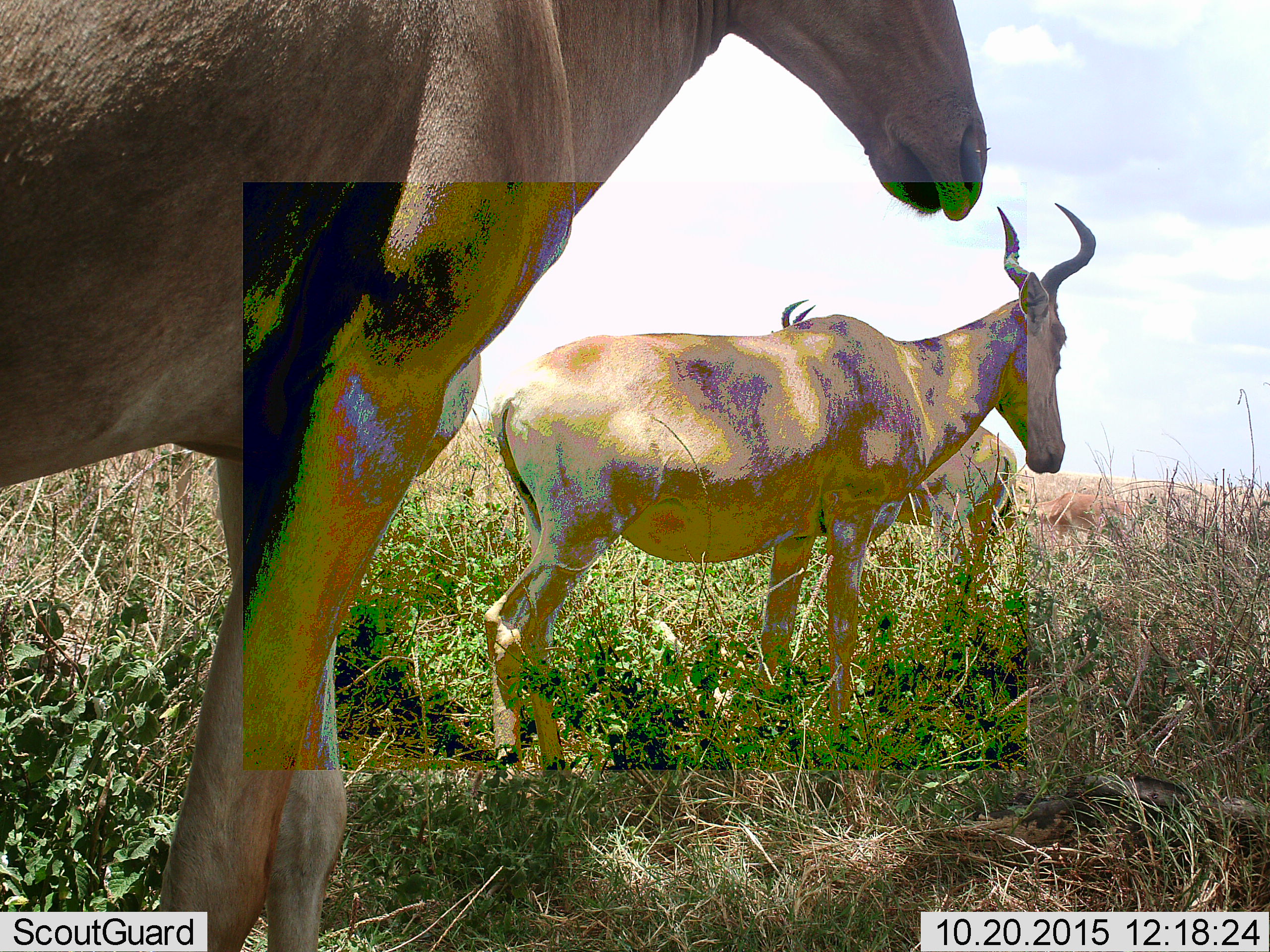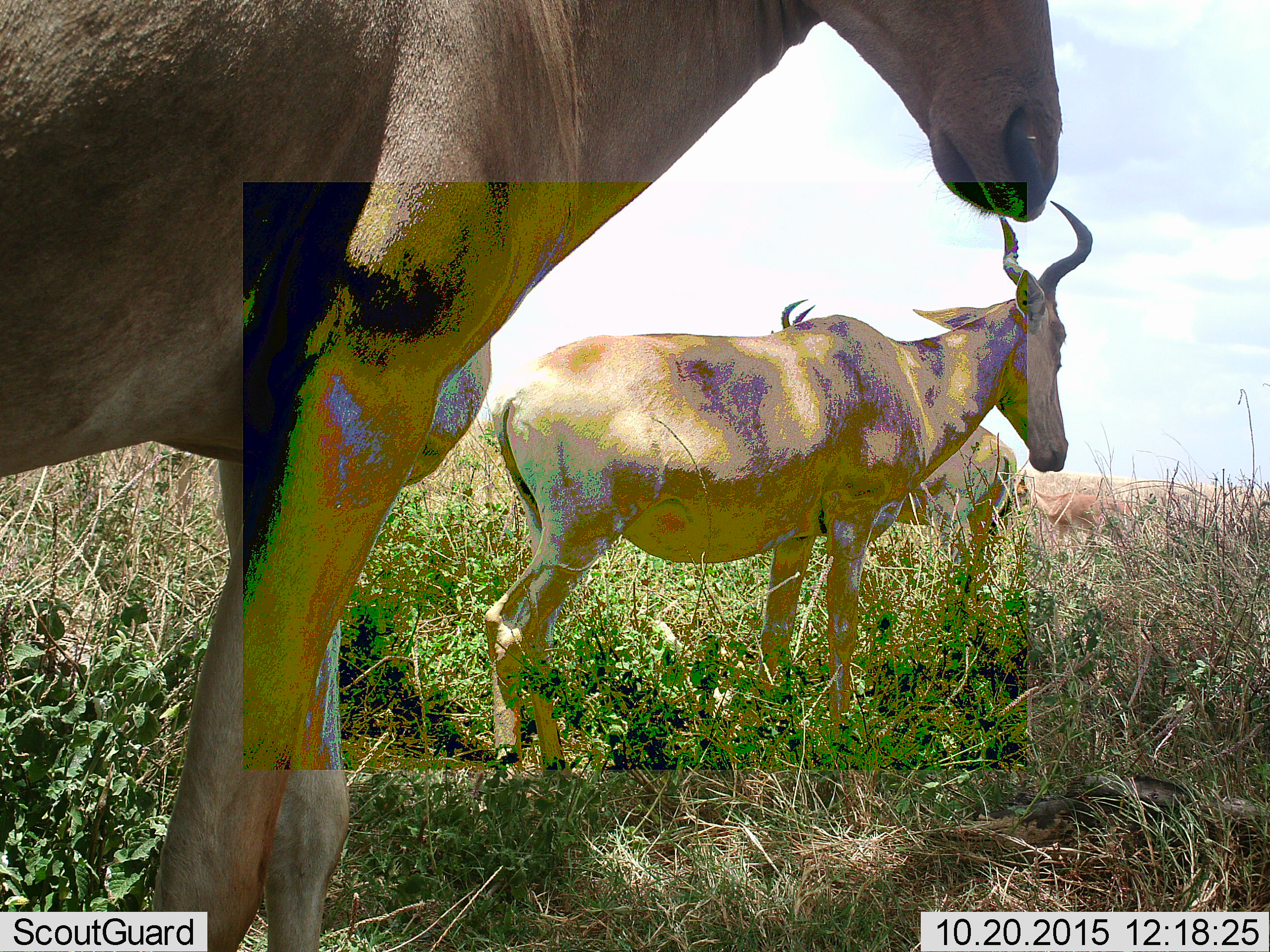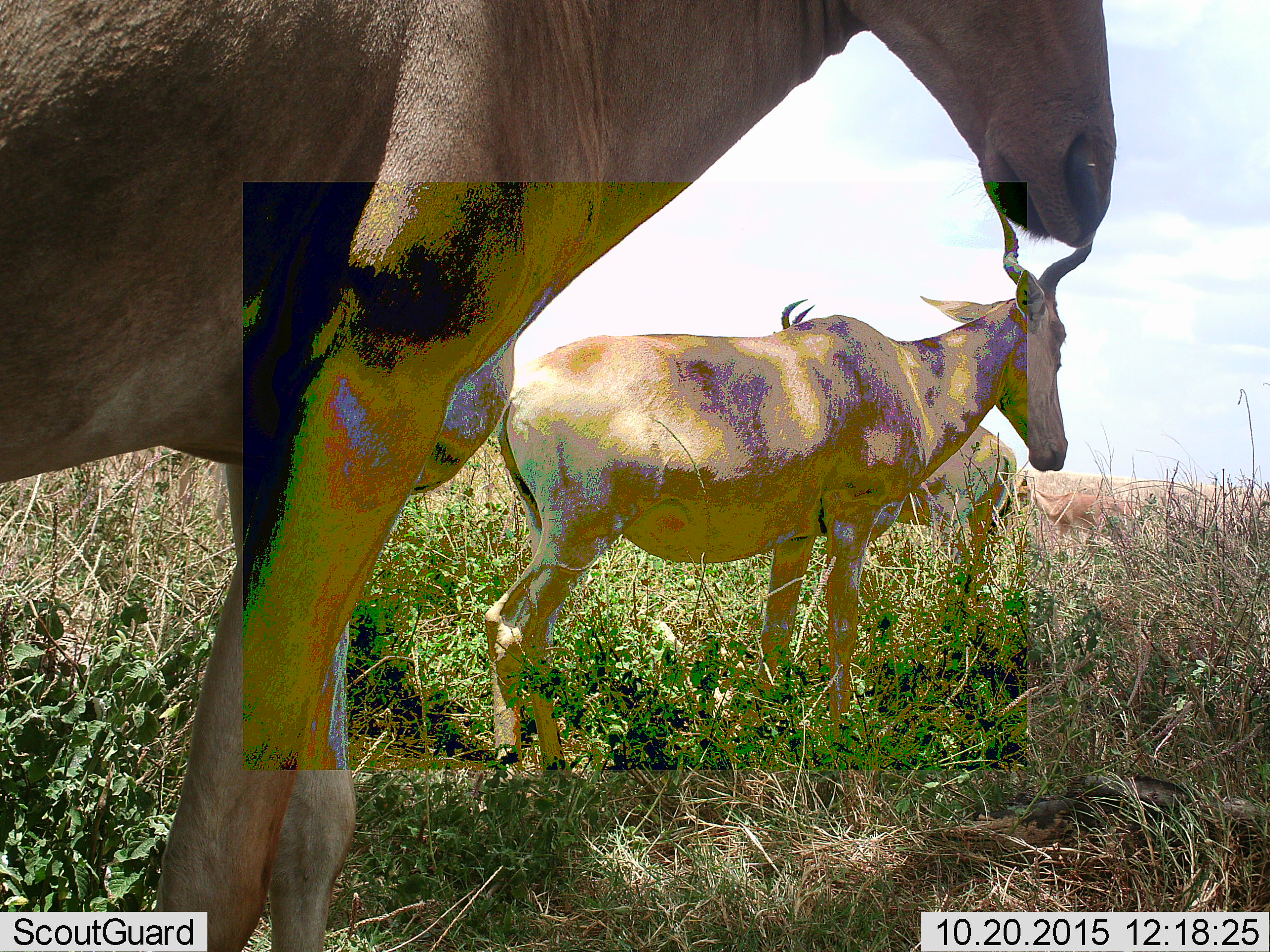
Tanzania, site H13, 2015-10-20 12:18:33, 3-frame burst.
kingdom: Animalia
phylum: Chordata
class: Mammalia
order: Artiodactyla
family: Bovidae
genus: Alcelaphus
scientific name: Alcelaphus buselaphus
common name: hartebeest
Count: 3.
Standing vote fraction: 100%.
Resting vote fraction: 0%.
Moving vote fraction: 0%.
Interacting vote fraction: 0%.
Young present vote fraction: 12%.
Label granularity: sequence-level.